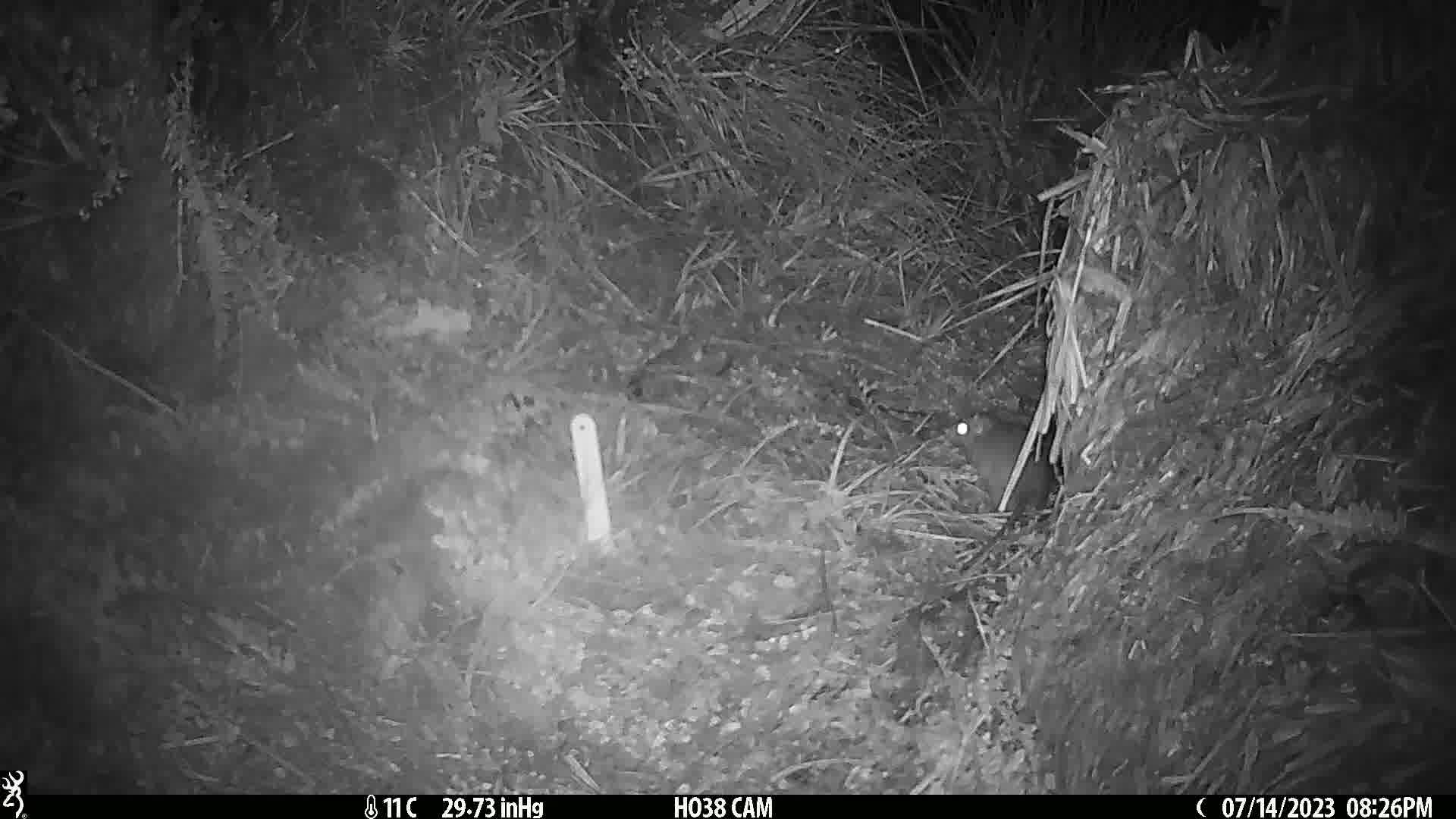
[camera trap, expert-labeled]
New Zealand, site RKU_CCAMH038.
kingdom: Animalia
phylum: Chordata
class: Mammalia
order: Rodentia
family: Muridae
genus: Rattus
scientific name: Rattus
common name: rat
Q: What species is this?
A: Rat (Rattus).